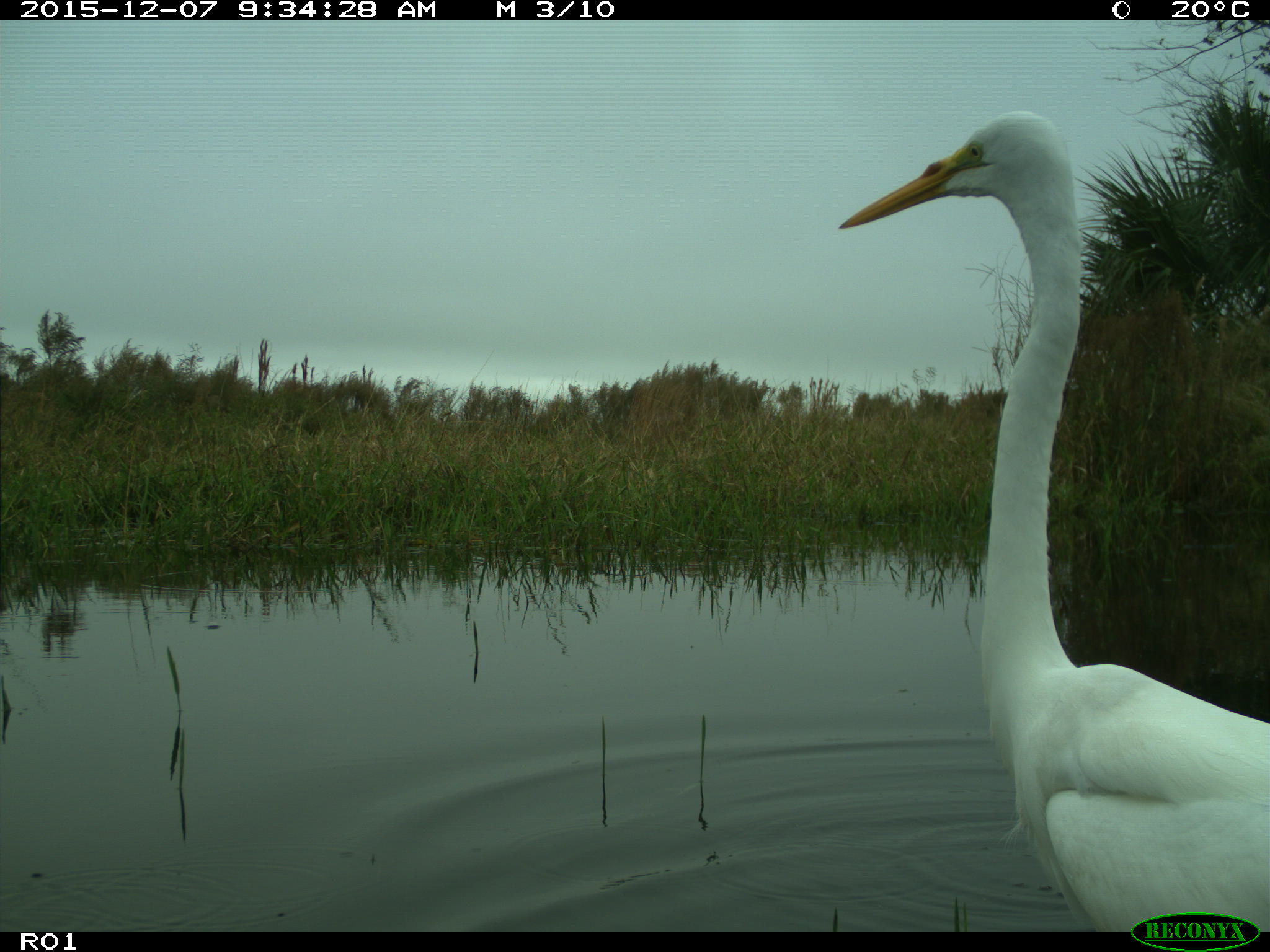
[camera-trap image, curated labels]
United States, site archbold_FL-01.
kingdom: Animalia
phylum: Chordata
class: Aves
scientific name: Aves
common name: birds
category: unidentified bird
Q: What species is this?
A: Unidentified bird (birds) (Aves).